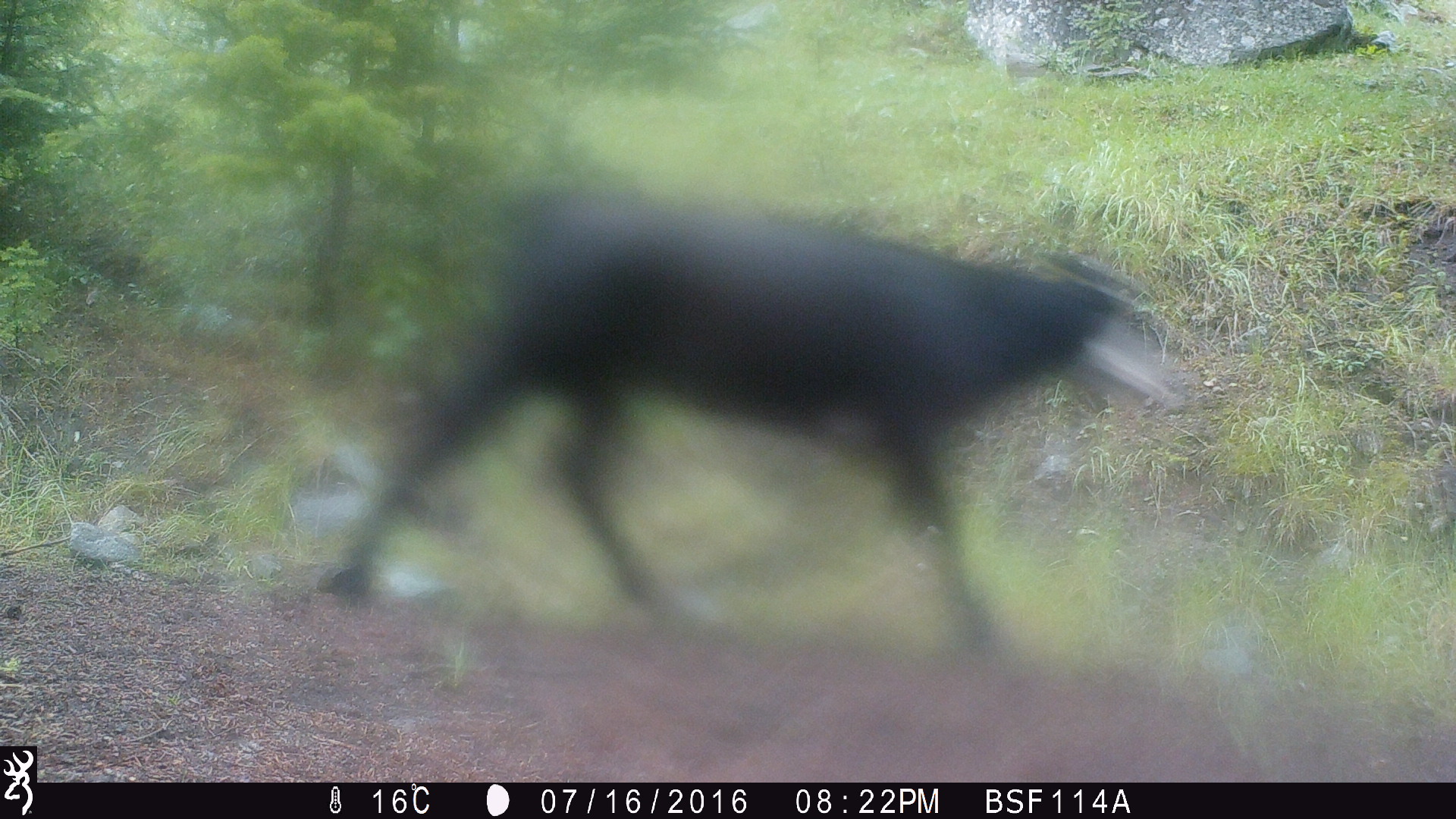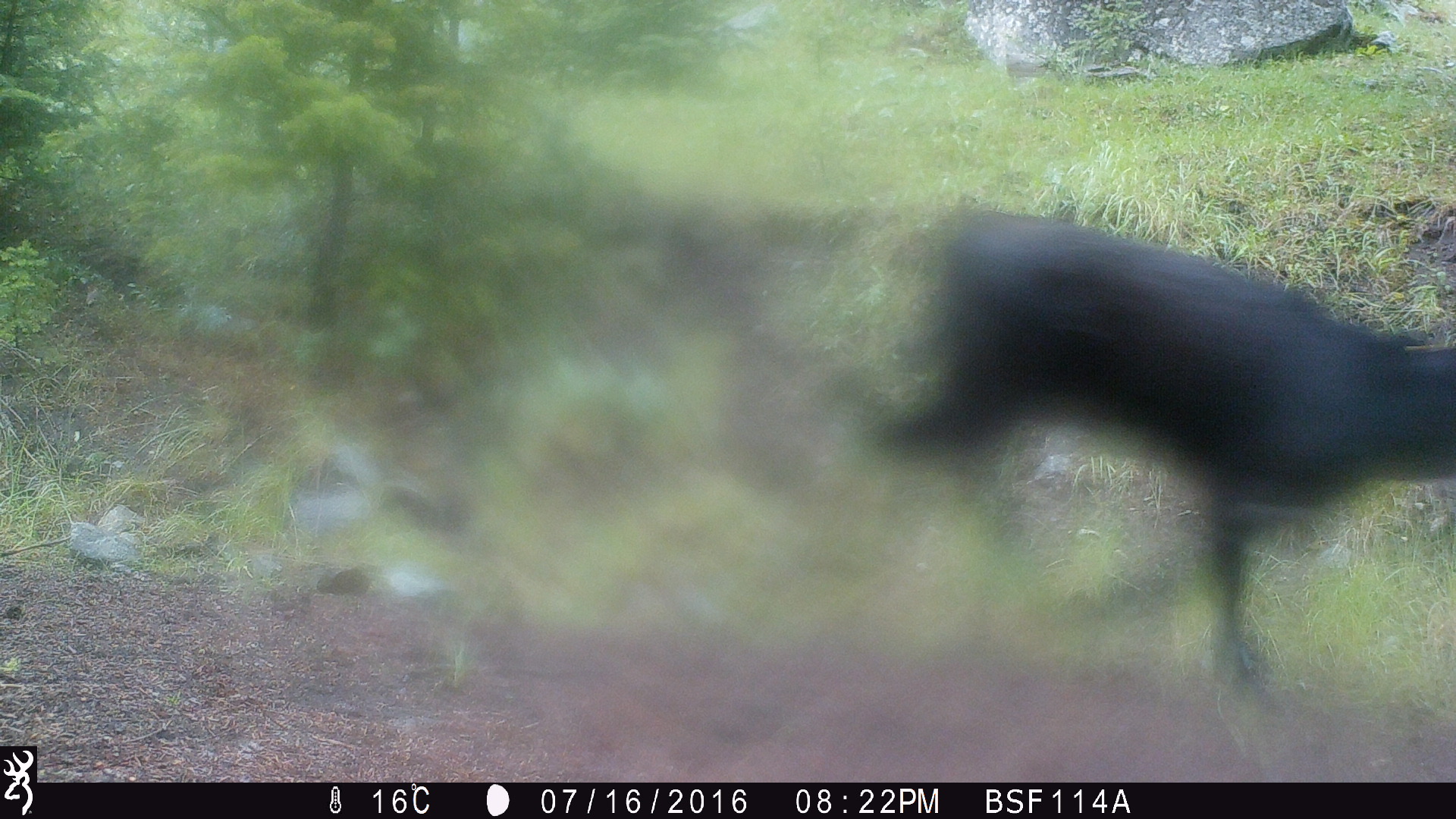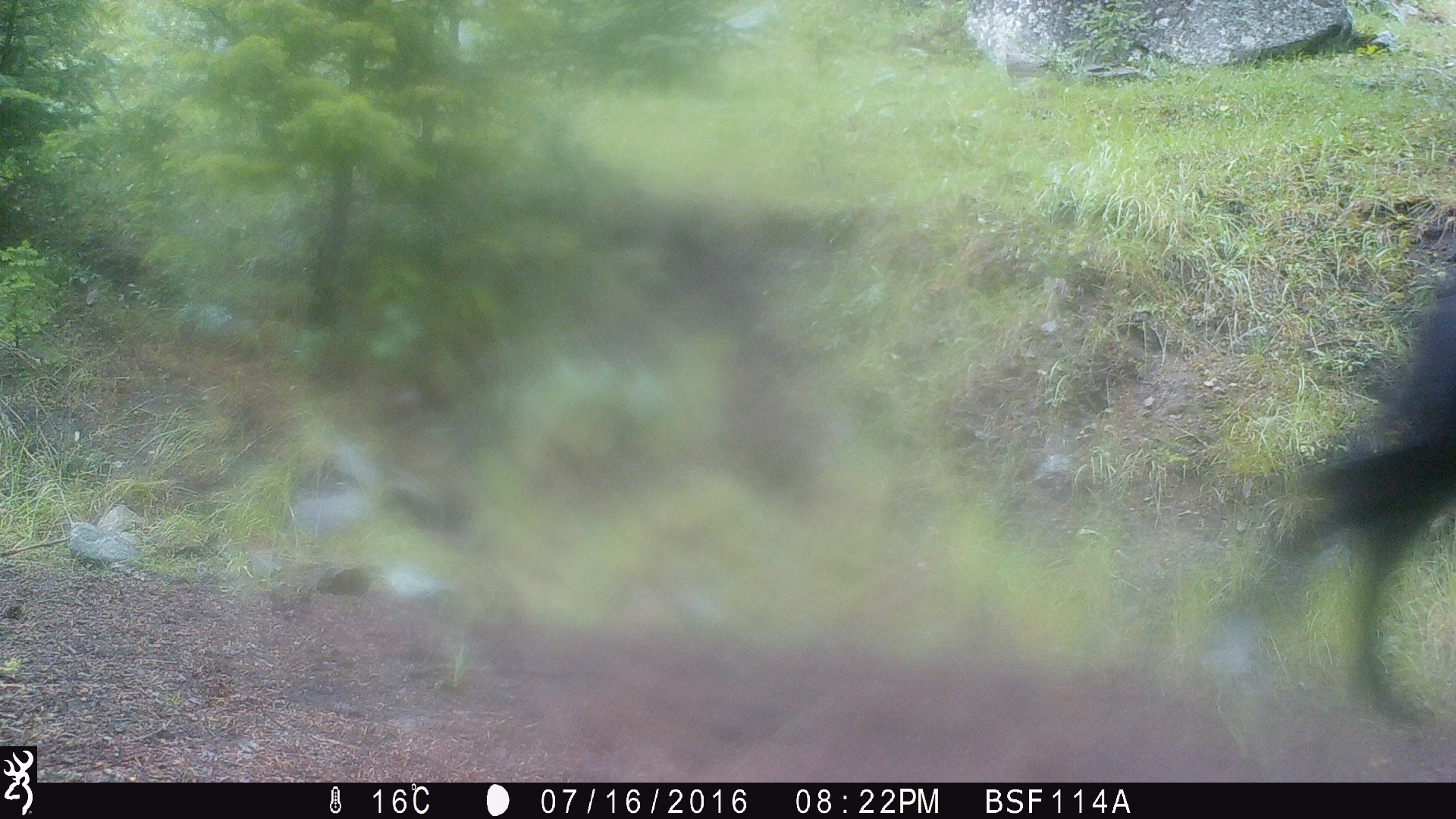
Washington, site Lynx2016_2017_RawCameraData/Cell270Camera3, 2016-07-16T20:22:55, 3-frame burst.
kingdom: Animalia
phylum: Chordata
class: Mammalia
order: Artiodactyla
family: Bovidae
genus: Bos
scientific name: Bos taurus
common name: domestic cattle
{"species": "domestic cattle (Bos taurus)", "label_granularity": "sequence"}